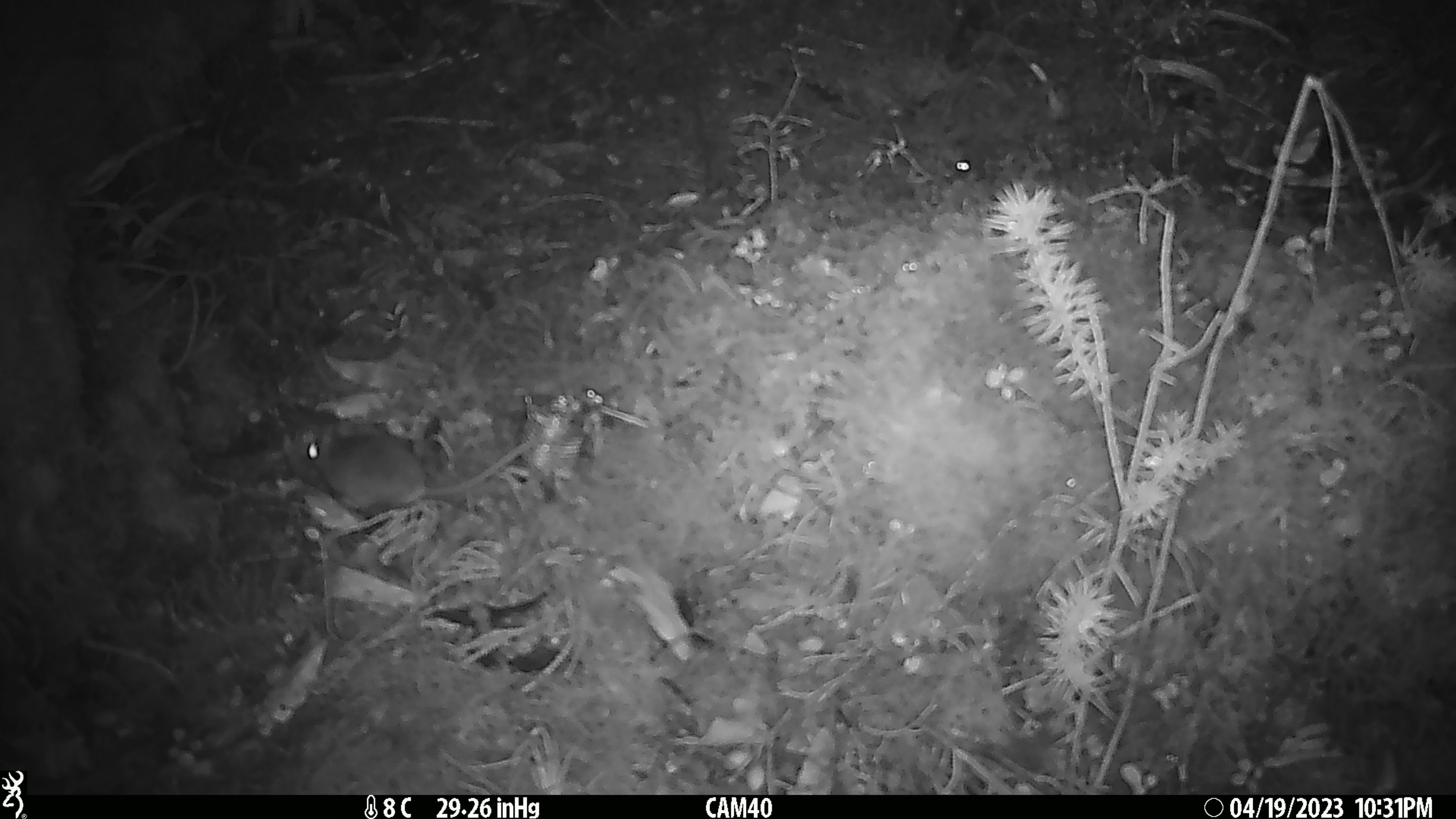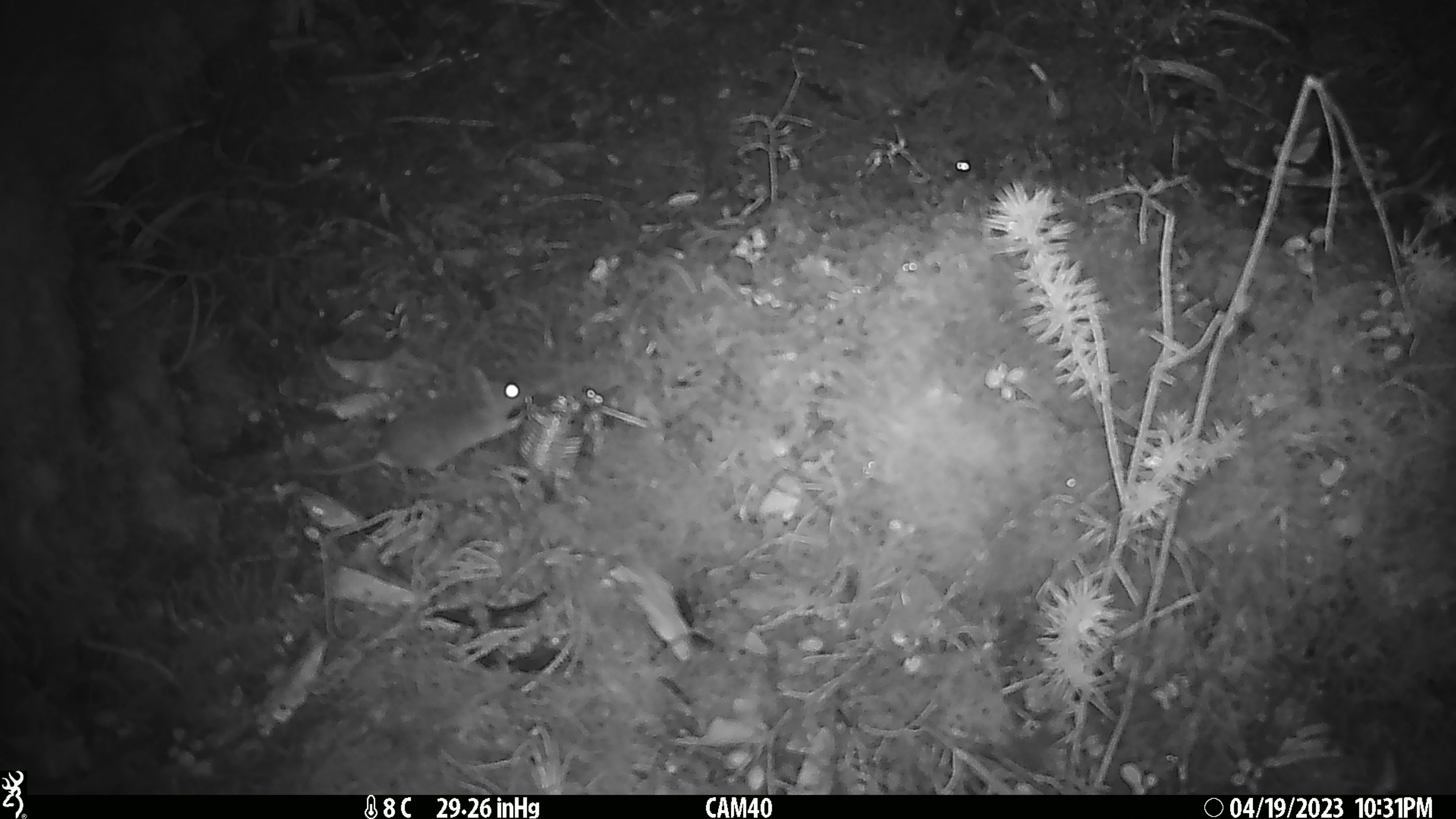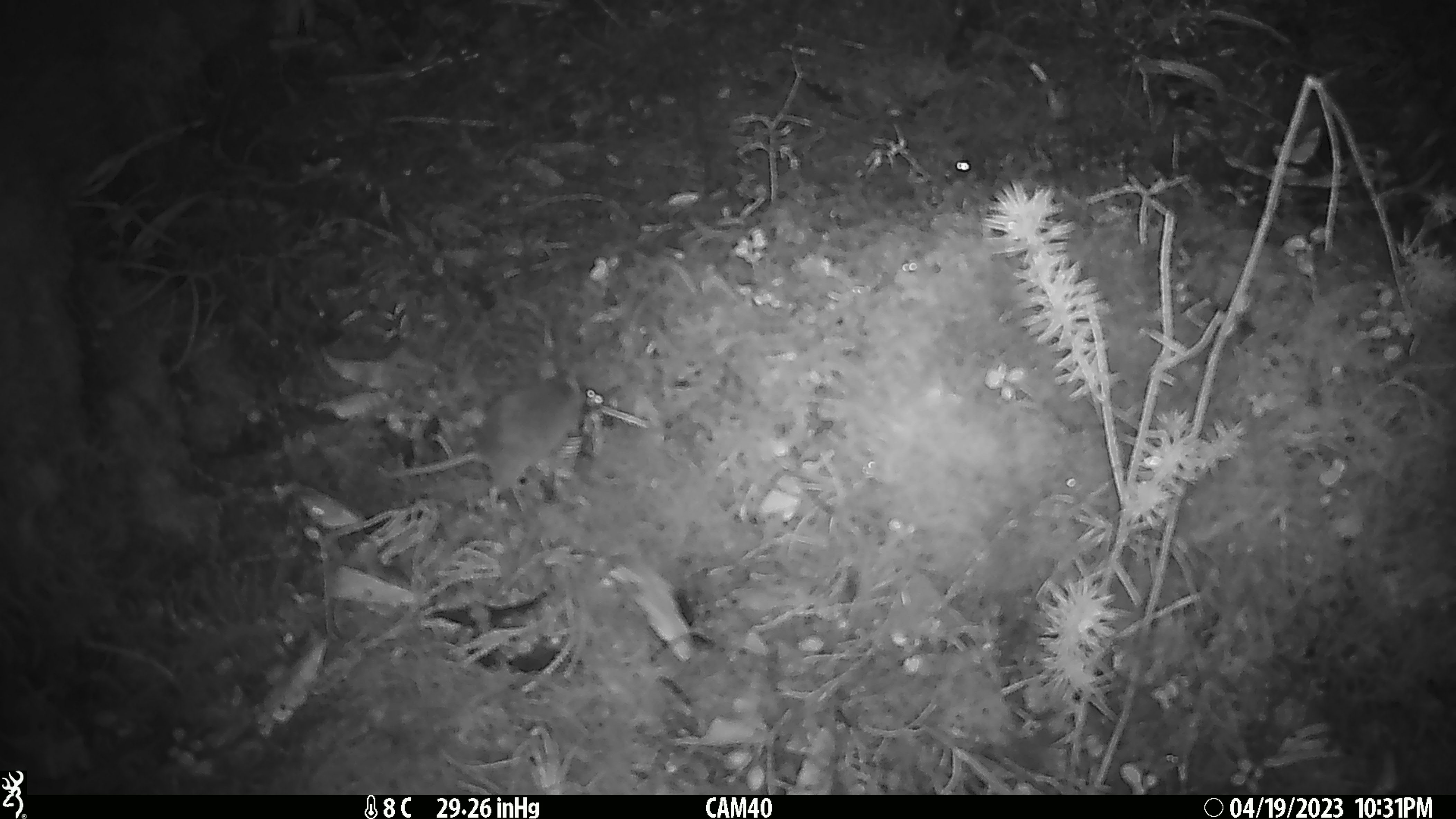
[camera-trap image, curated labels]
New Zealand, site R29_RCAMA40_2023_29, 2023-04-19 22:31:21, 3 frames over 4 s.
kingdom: Animalia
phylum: Chordata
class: Mammalia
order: Rodentia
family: Muridae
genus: Mus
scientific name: Mus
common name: mouse